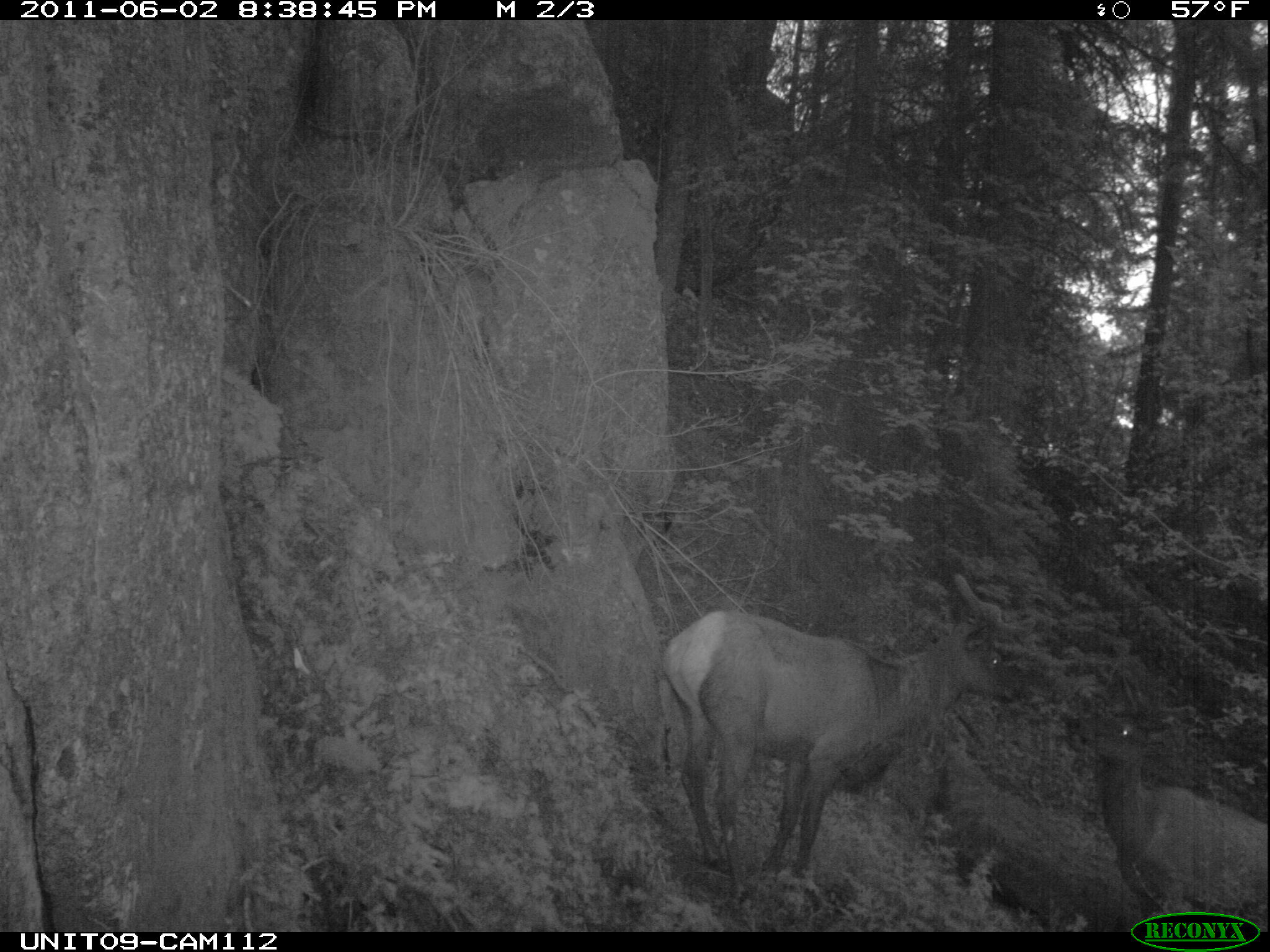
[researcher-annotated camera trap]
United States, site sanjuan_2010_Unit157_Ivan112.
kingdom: Animalia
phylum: Chordata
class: Mammalia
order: Artiodactyla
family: Cervidae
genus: Cervus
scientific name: Cervus elaphus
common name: red deer